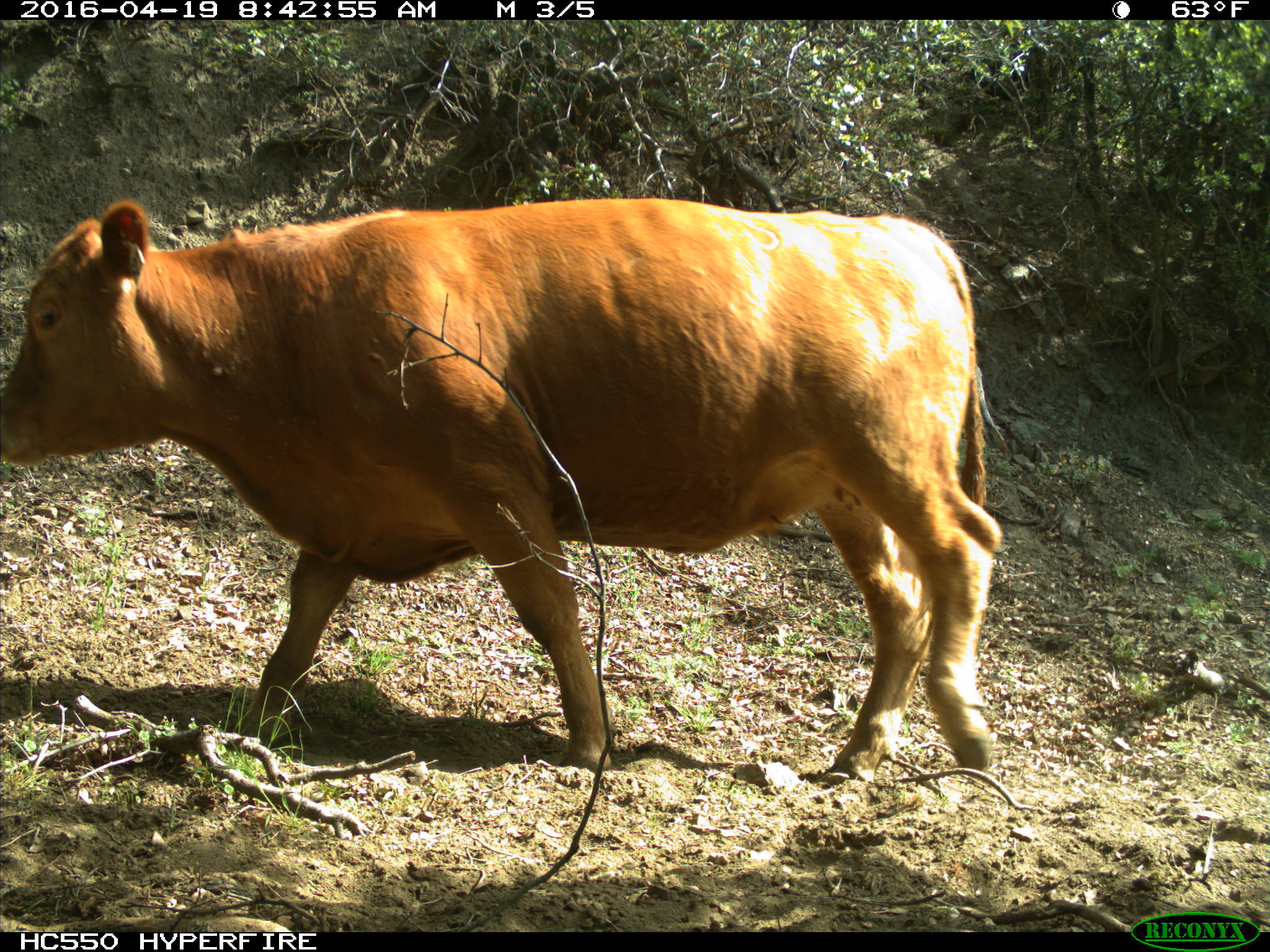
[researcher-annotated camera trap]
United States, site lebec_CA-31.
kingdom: Animalia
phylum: Chordata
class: Mammalia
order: Artiodactyla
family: Bovidae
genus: Bos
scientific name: Bos taurus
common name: domestic cow